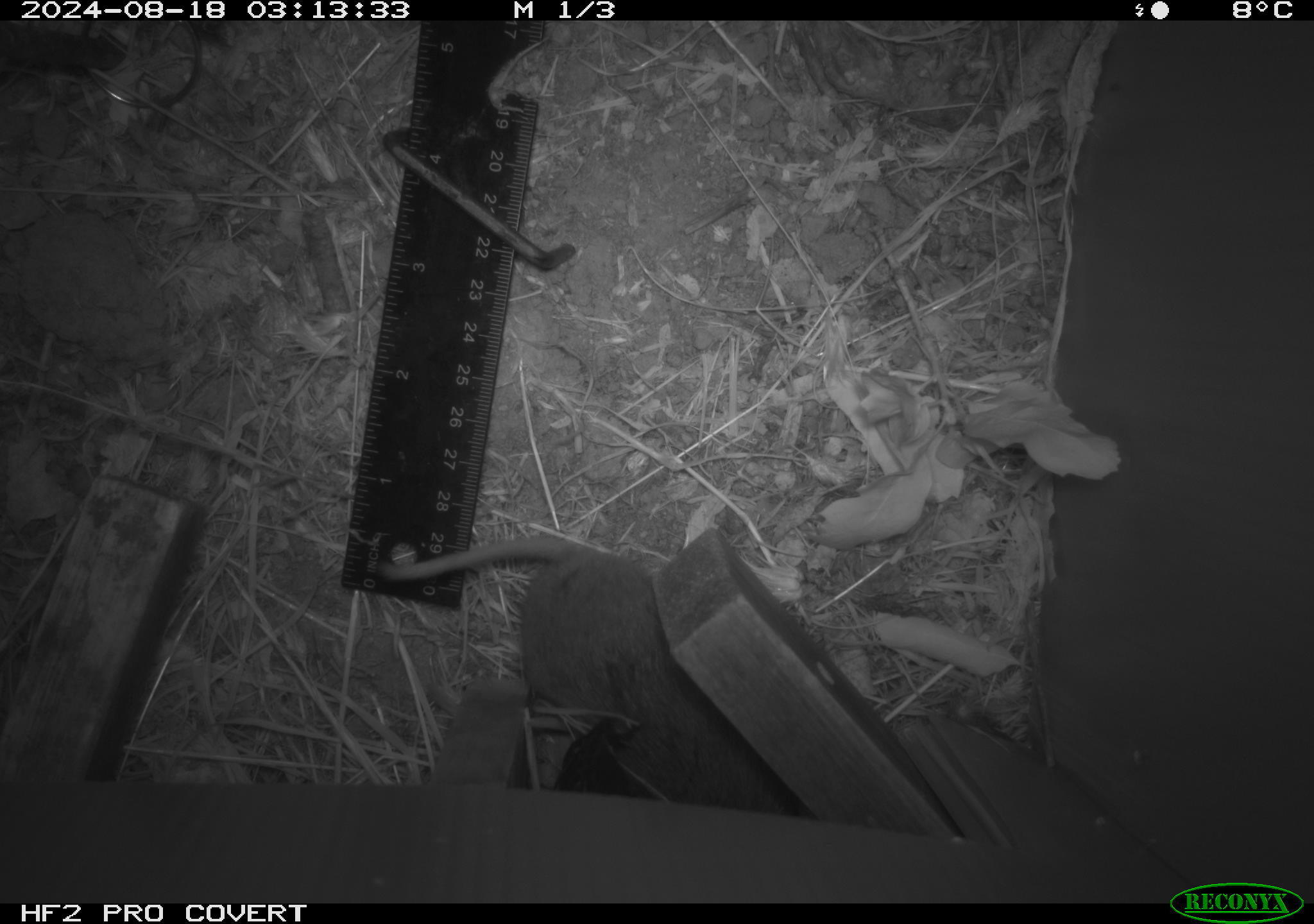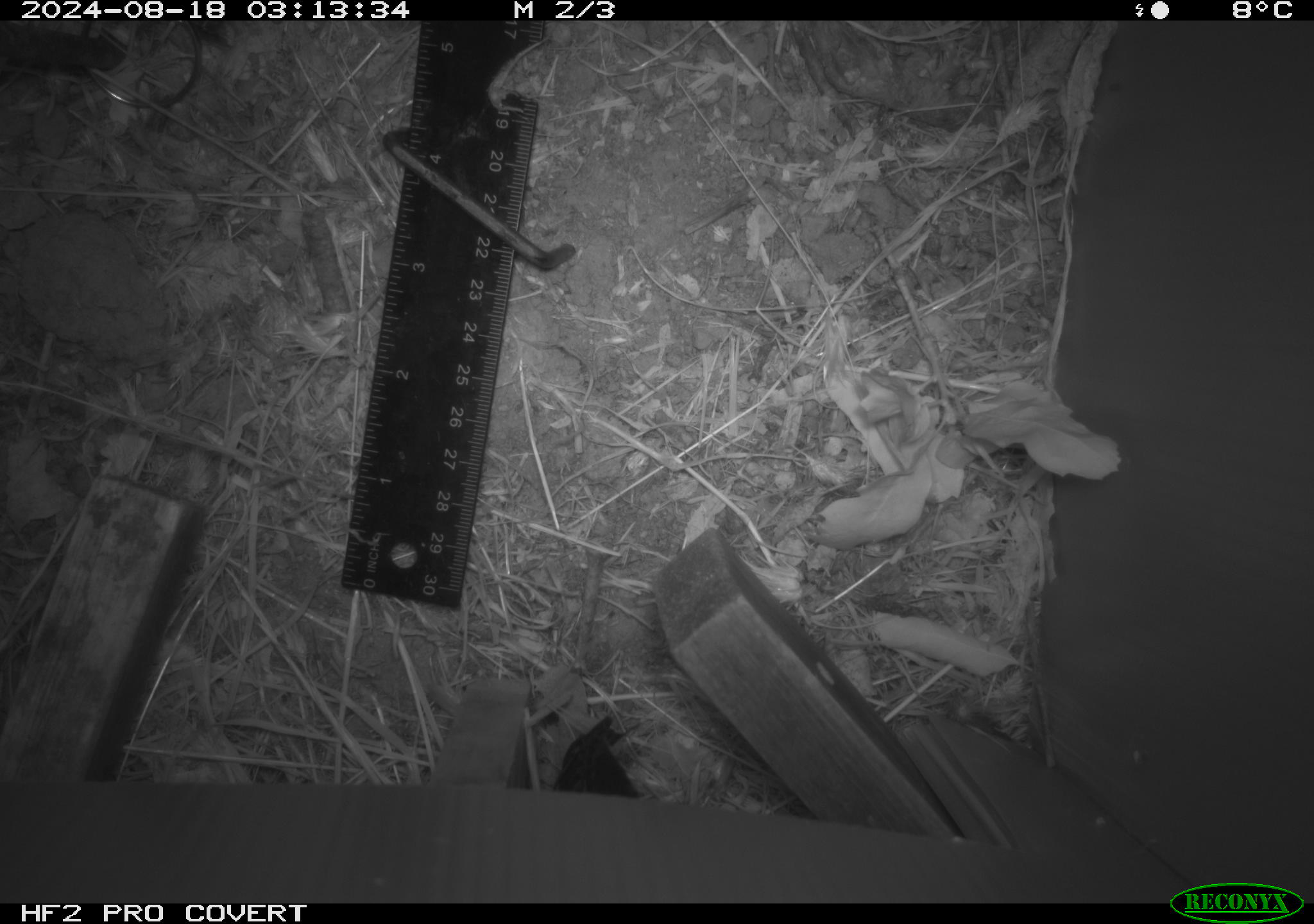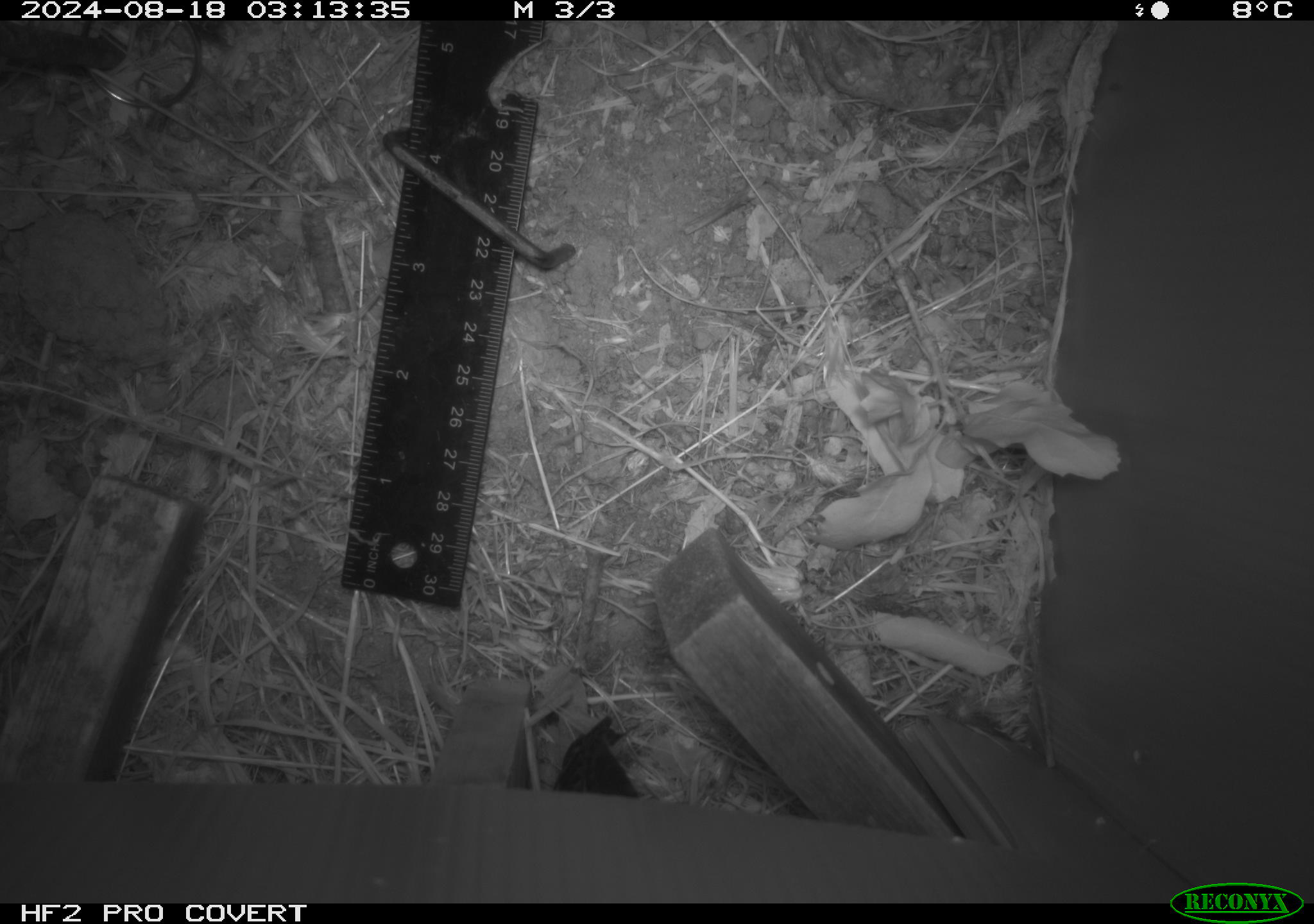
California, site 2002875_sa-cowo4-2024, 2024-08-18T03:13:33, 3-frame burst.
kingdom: Animalia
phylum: Chordata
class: Mammalia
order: Rodentia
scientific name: Rodentia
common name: mouse species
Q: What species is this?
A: Mouse species (Rodentia).